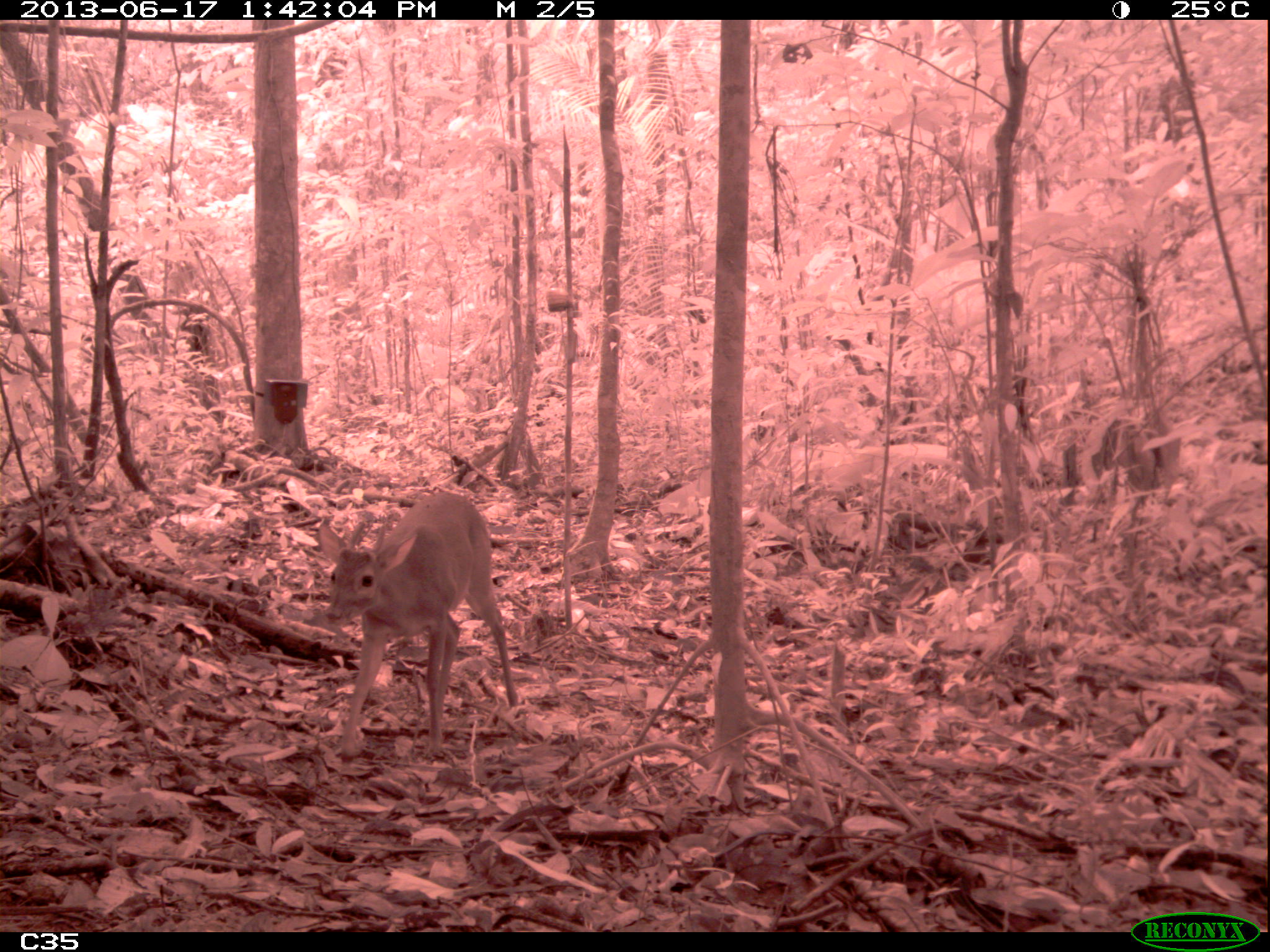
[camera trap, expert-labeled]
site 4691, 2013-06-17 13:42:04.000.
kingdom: Animalia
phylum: Chordata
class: Mammalia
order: Artiodactyla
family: Cervidae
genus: Mazama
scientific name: Mazama gouazoubira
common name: gray brocket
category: mazama gouazaoubira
Mazama gouazaoubira (gray brocket) (Mazama gouazoubira), count 1, age adult, sex male.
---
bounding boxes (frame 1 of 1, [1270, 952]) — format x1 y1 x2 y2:
mazama gouazaoubira: 310 489 518 757